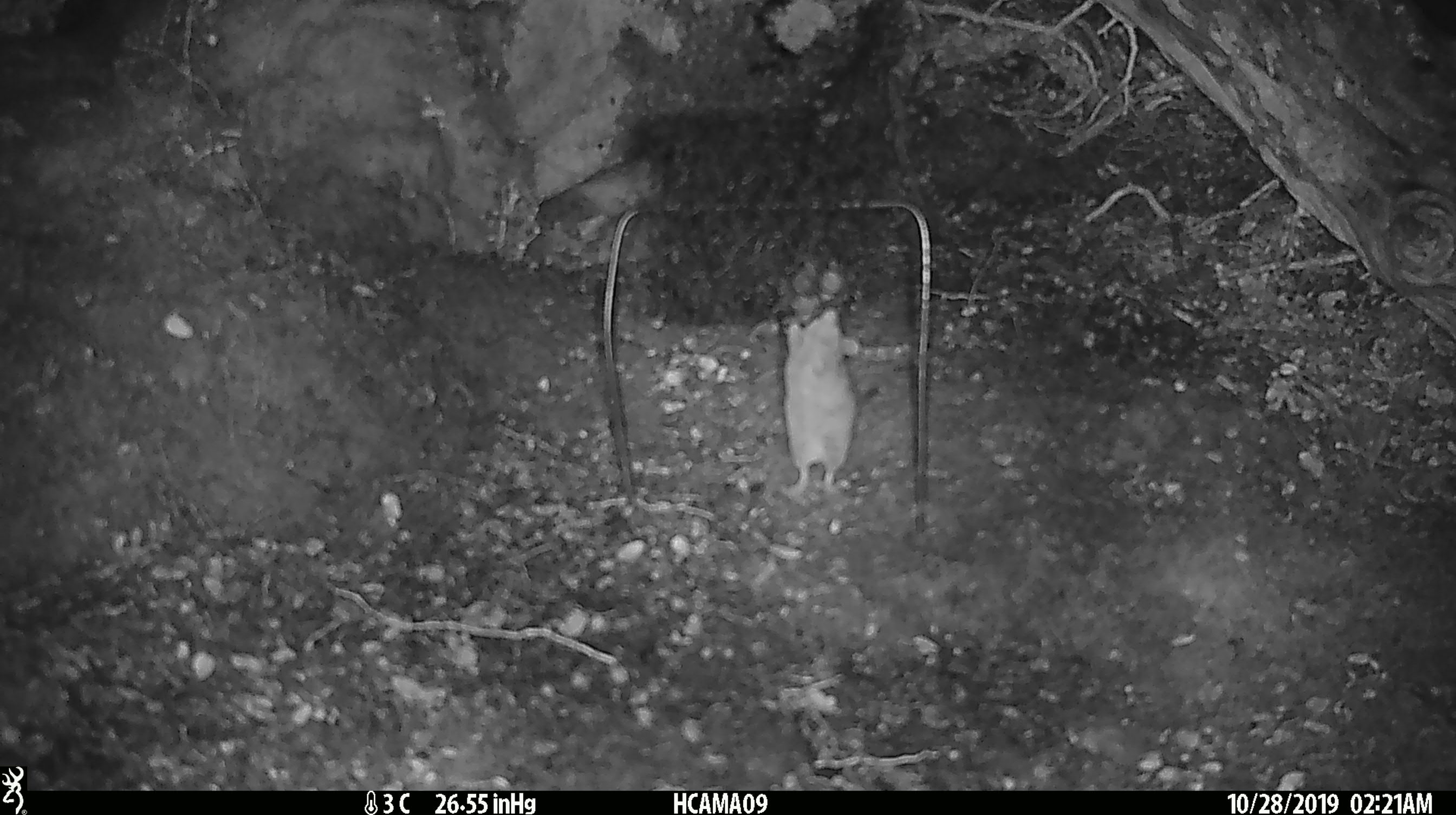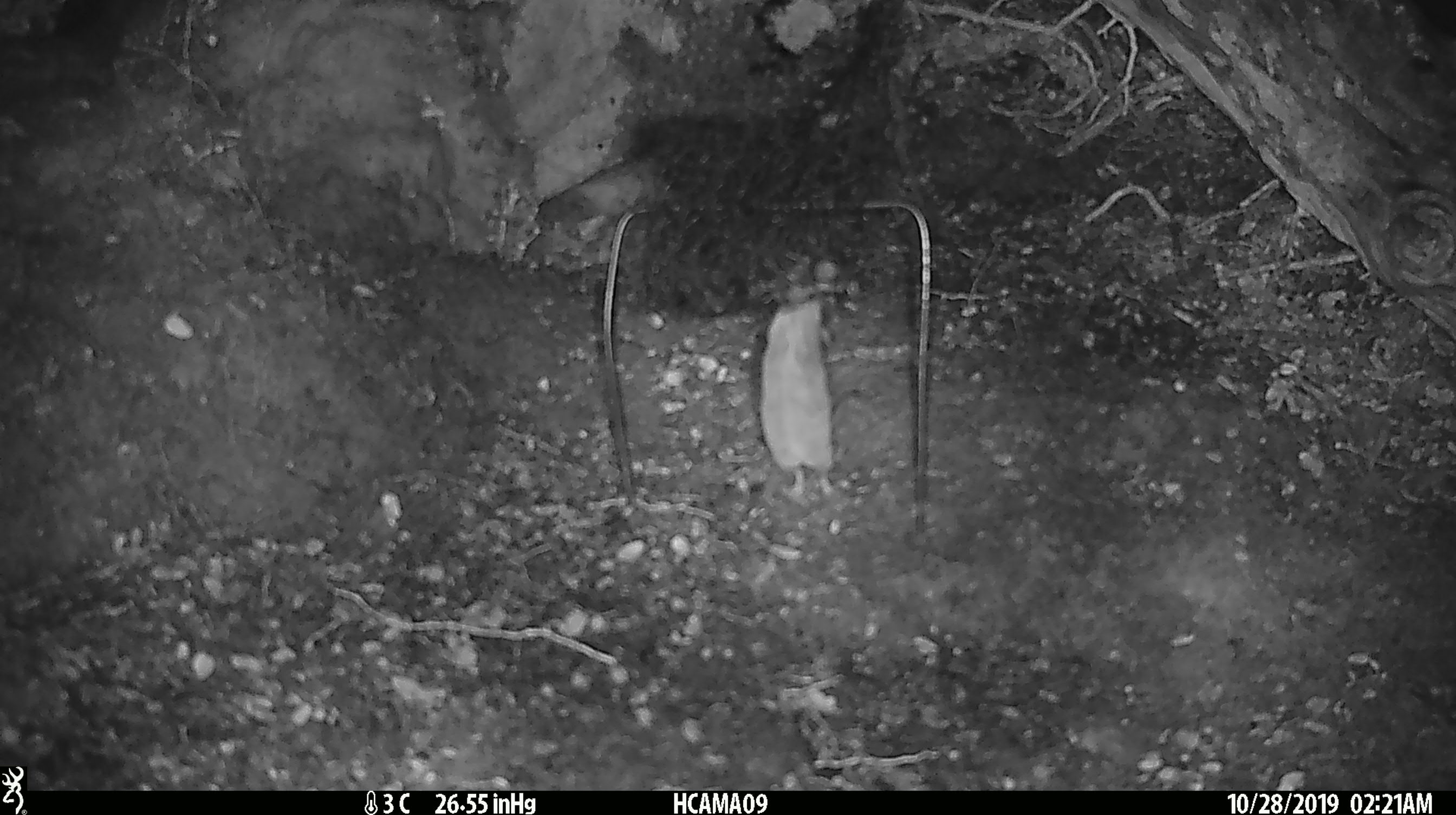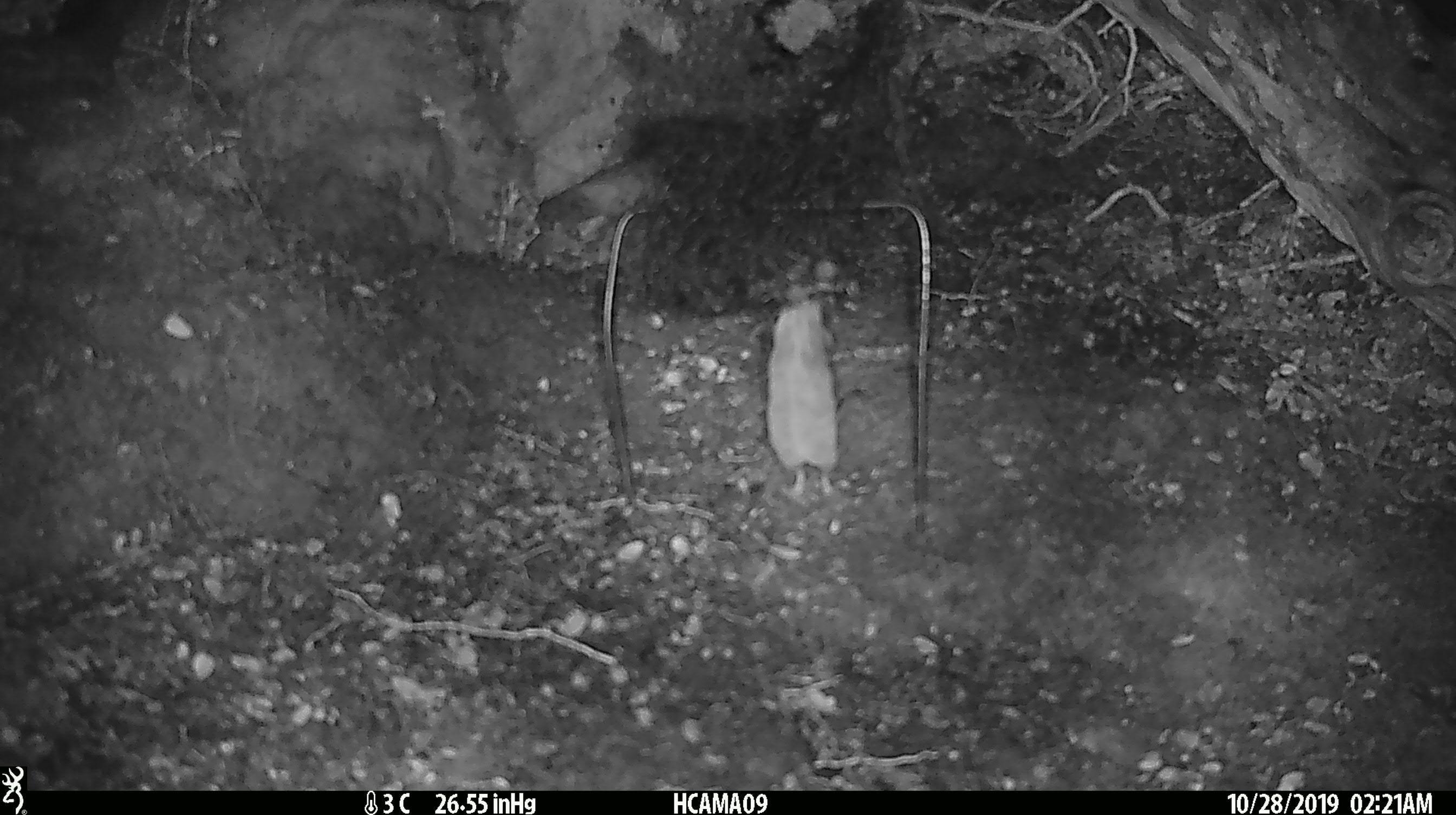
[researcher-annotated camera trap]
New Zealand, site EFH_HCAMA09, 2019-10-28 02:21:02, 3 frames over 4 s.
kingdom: Animalia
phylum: Chordata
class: Mammalia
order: Rodentia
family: Muridae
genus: Mus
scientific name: Mus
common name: mouse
Mouse (Mus).